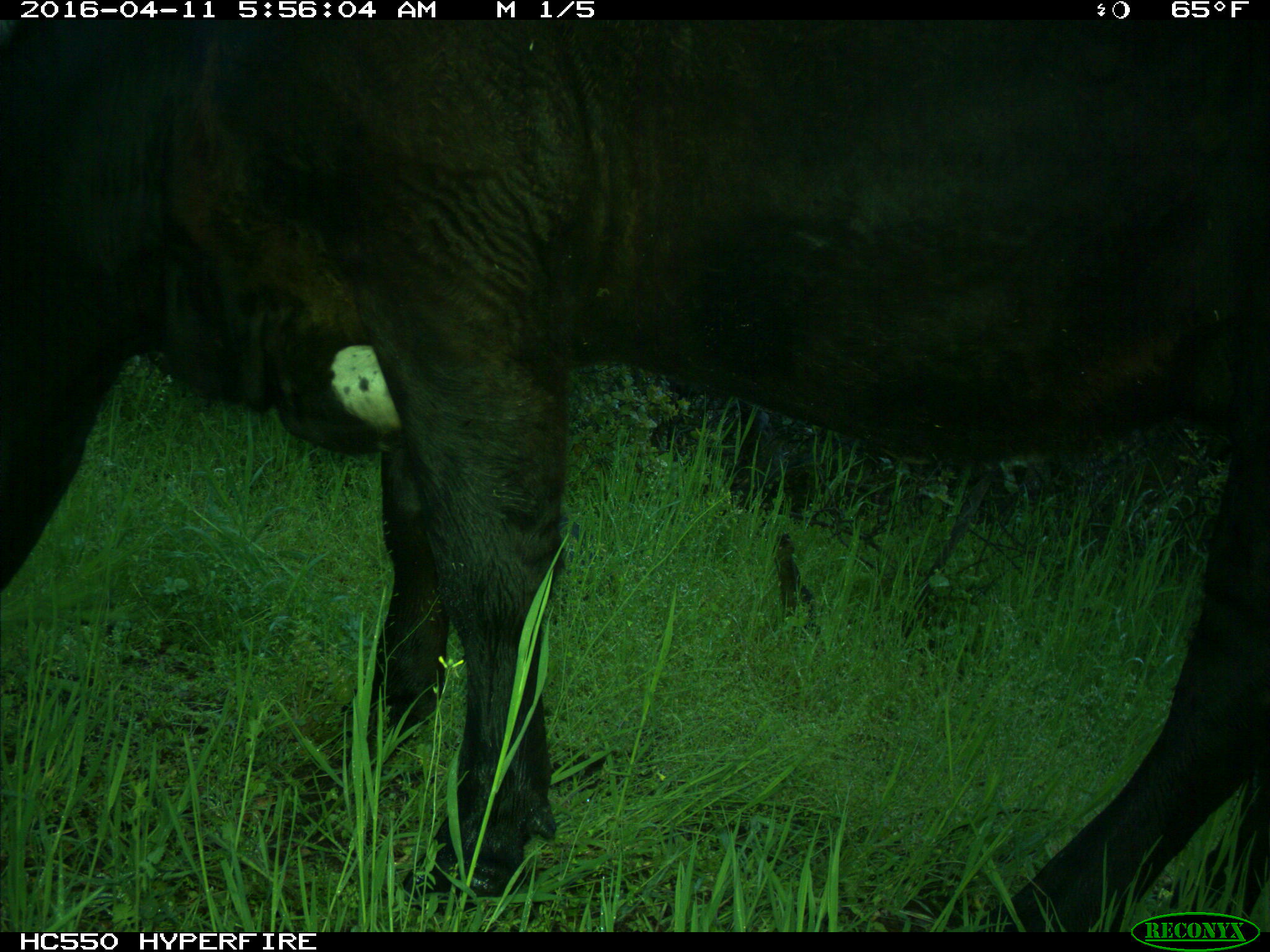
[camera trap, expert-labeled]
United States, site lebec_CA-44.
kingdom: Animalia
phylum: Chordata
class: Mammalia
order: Artiodactyla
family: Bovidae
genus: Bos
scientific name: Bos taurus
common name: domestic cow